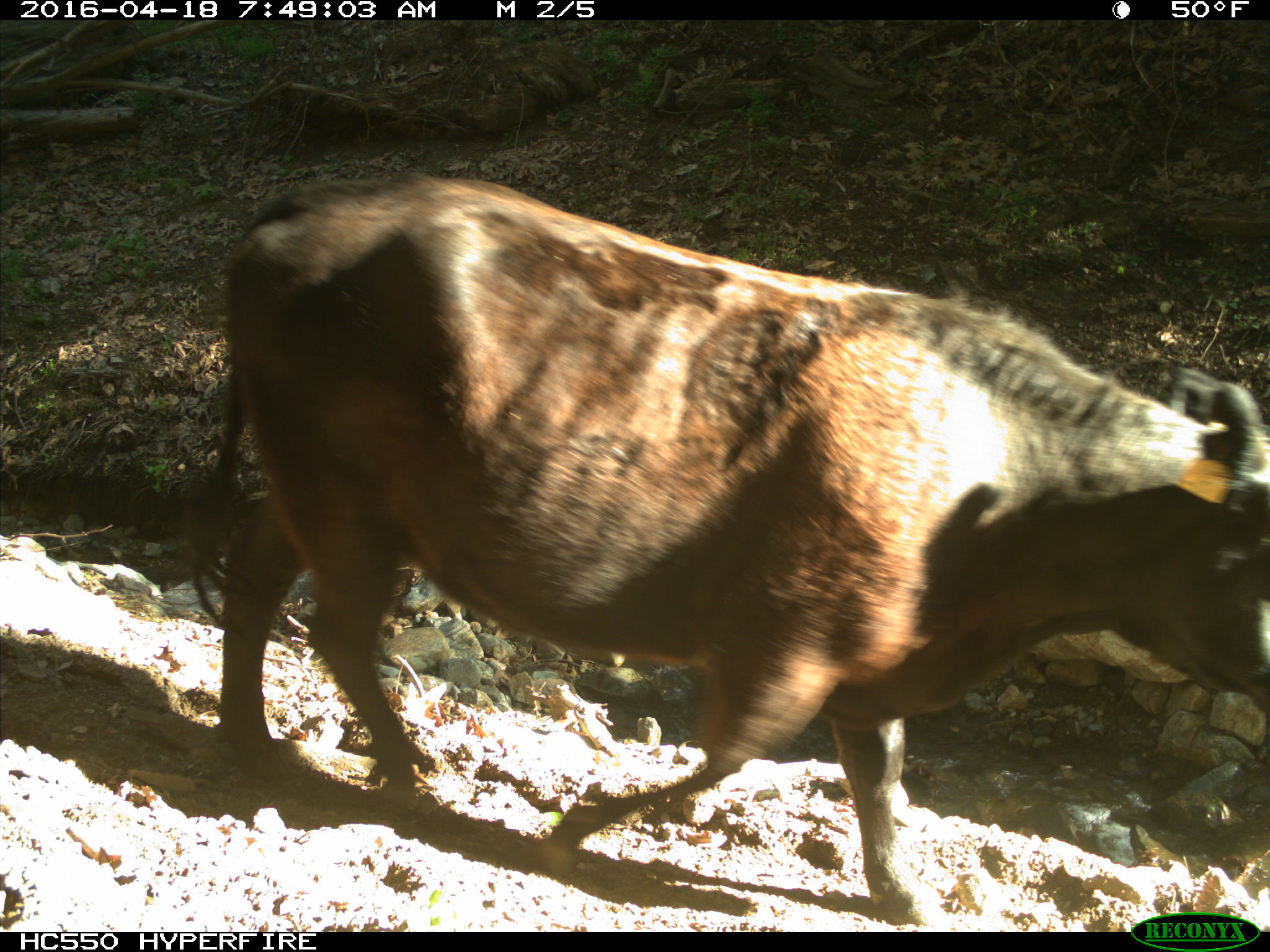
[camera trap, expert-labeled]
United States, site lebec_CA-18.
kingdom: Animalia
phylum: Chordata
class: Mammalia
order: Artiodactyla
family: Bovidae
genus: Bos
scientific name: Bos taurus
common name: domestic cow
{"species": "Bos taurus (domestic cow)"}